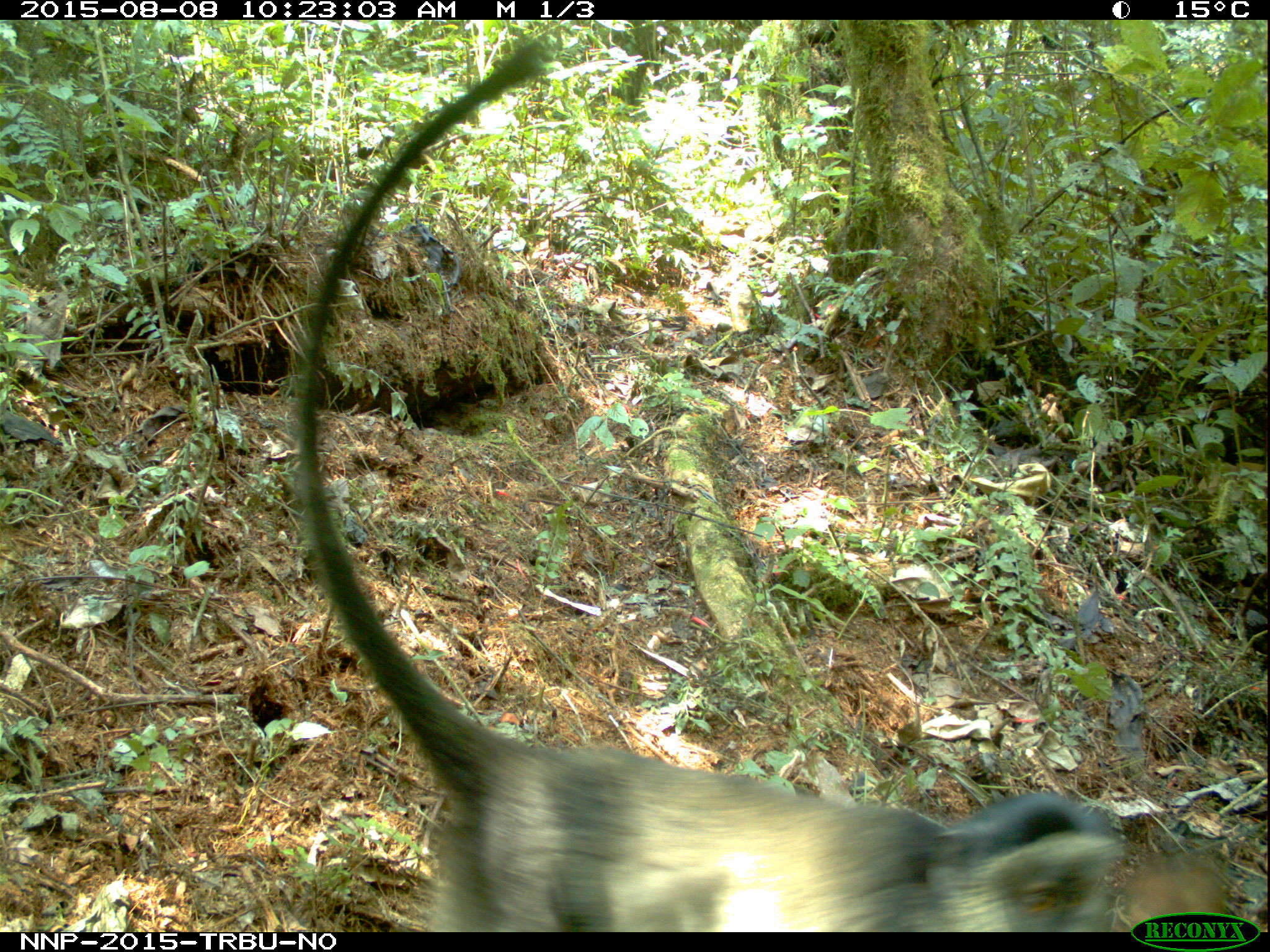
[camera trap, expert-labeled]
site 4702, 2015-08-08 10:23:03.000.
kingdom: Animalia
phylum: Chordata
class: Mammalia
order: Primates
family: Cercopithecidae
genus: Cercopithecus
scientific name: Cercopithecus mitis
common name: blue monkey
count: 1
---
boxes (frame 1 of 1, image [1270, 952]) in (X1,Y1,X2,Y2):
cercopithecus mitis: (282,42,1239,931)